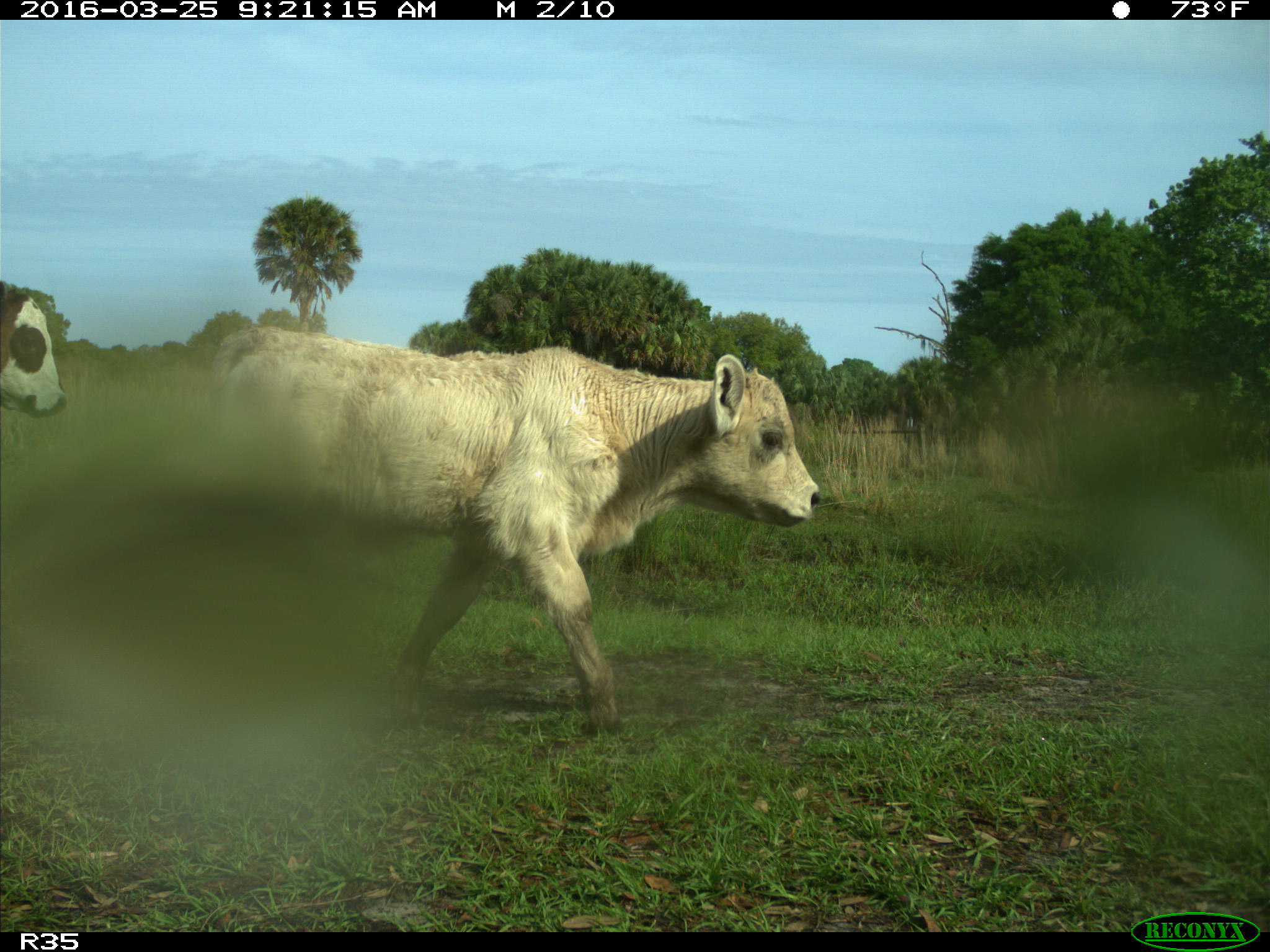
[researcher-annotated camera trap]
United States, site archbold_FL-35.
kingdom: Animalia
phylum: Chordata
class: Mammalia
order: Artiodactyla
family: Bovidae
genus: Bos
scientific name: Bos taurus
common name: domestic cow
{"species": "Bos taurus (domestic cow)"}